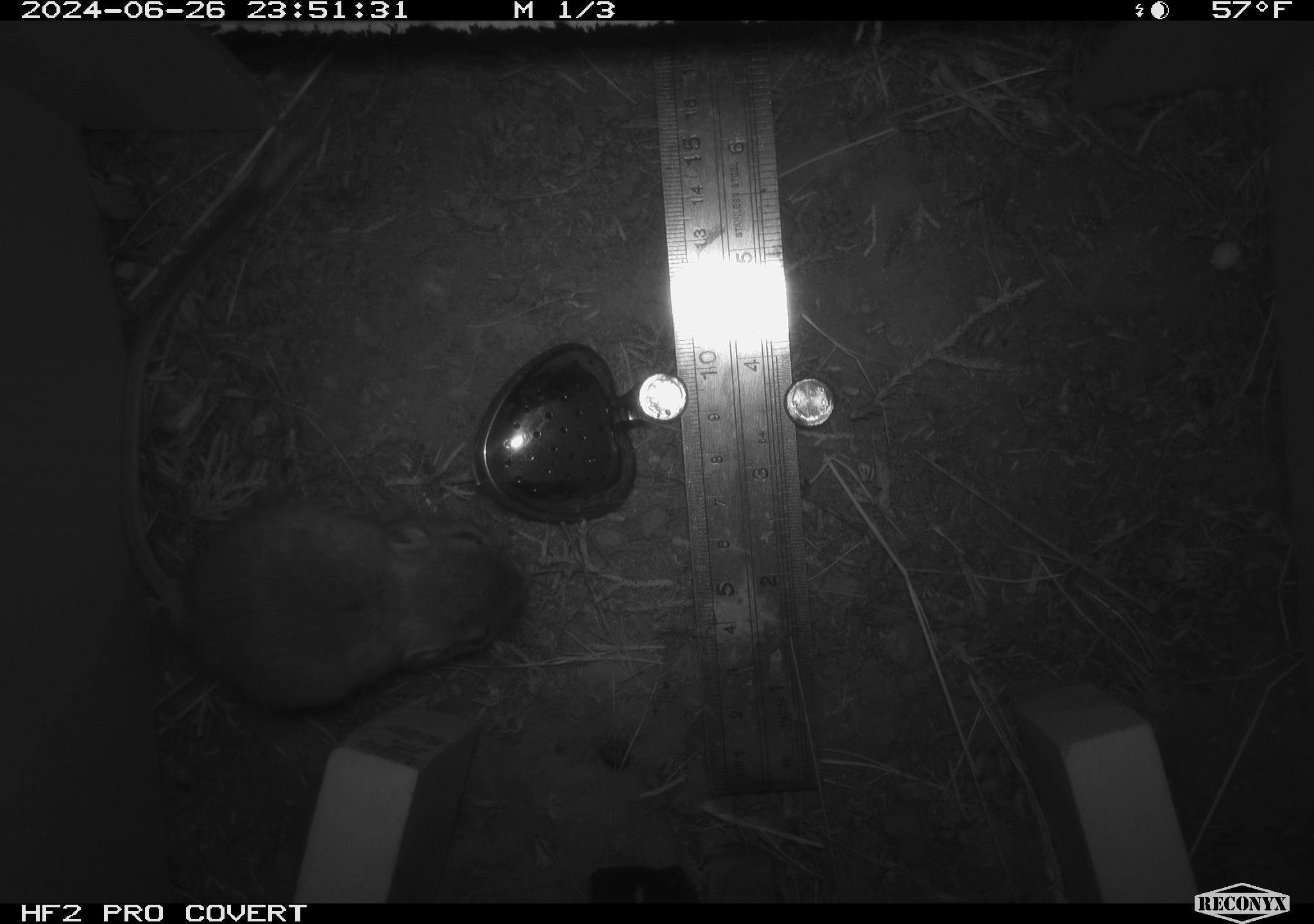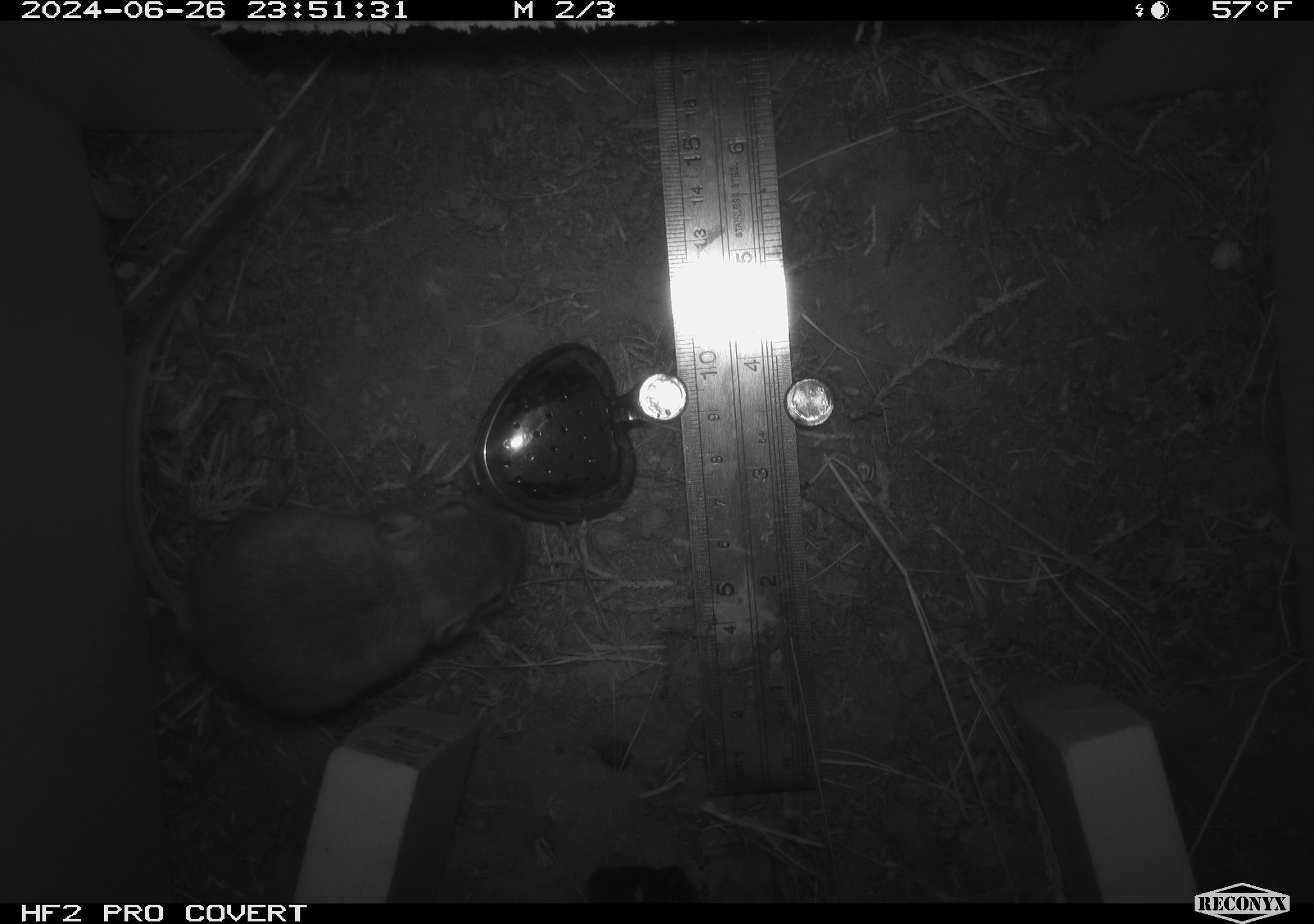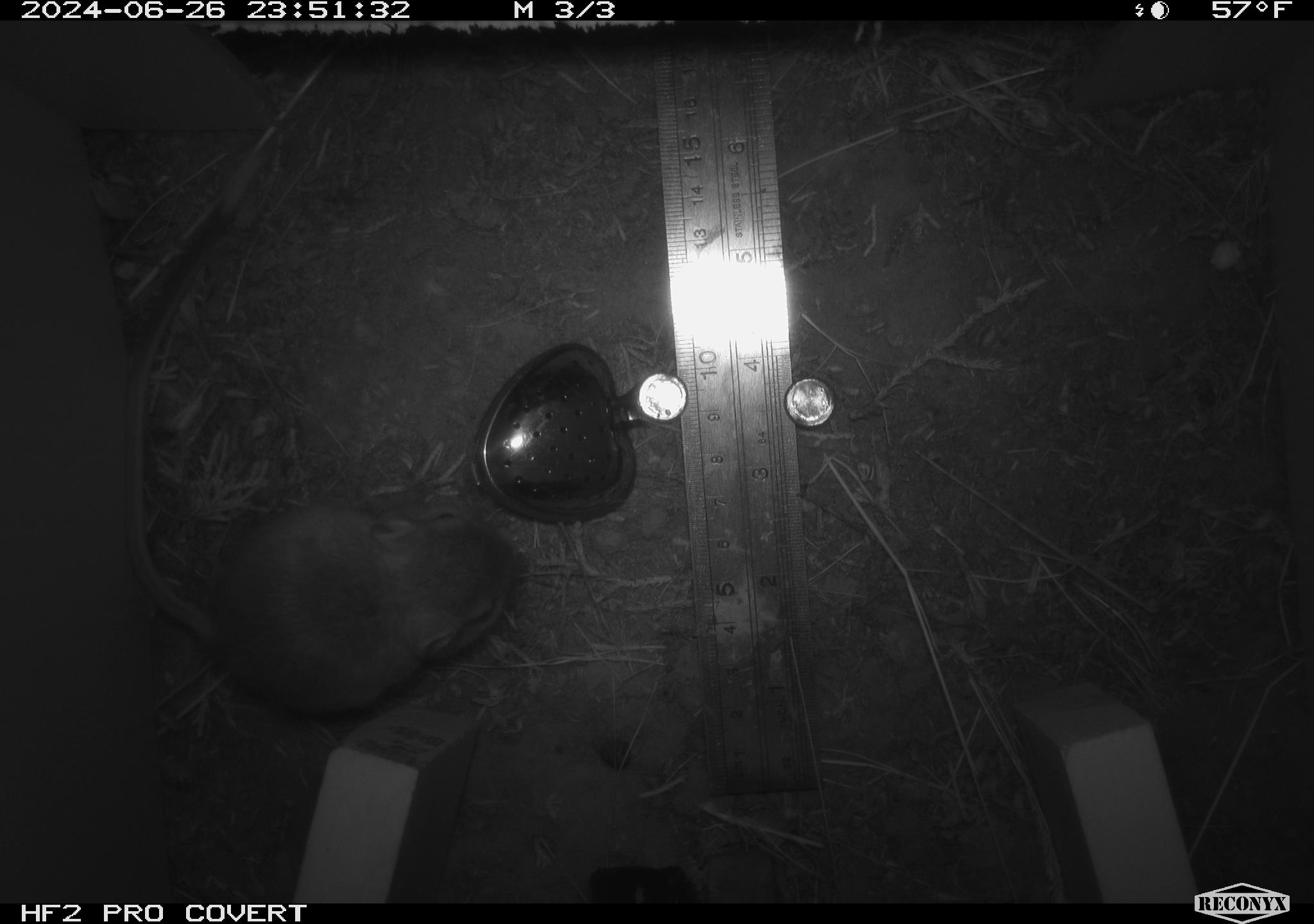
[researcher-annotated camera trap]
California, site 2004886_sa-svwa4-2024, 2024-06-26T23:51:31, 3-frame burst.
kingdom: Animalia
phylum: Chordata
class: Mammalia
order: Rodentia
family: Heteromyidae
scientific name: Heteromyidae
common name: kangaroo rats and pocket mice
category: heteromyidae family